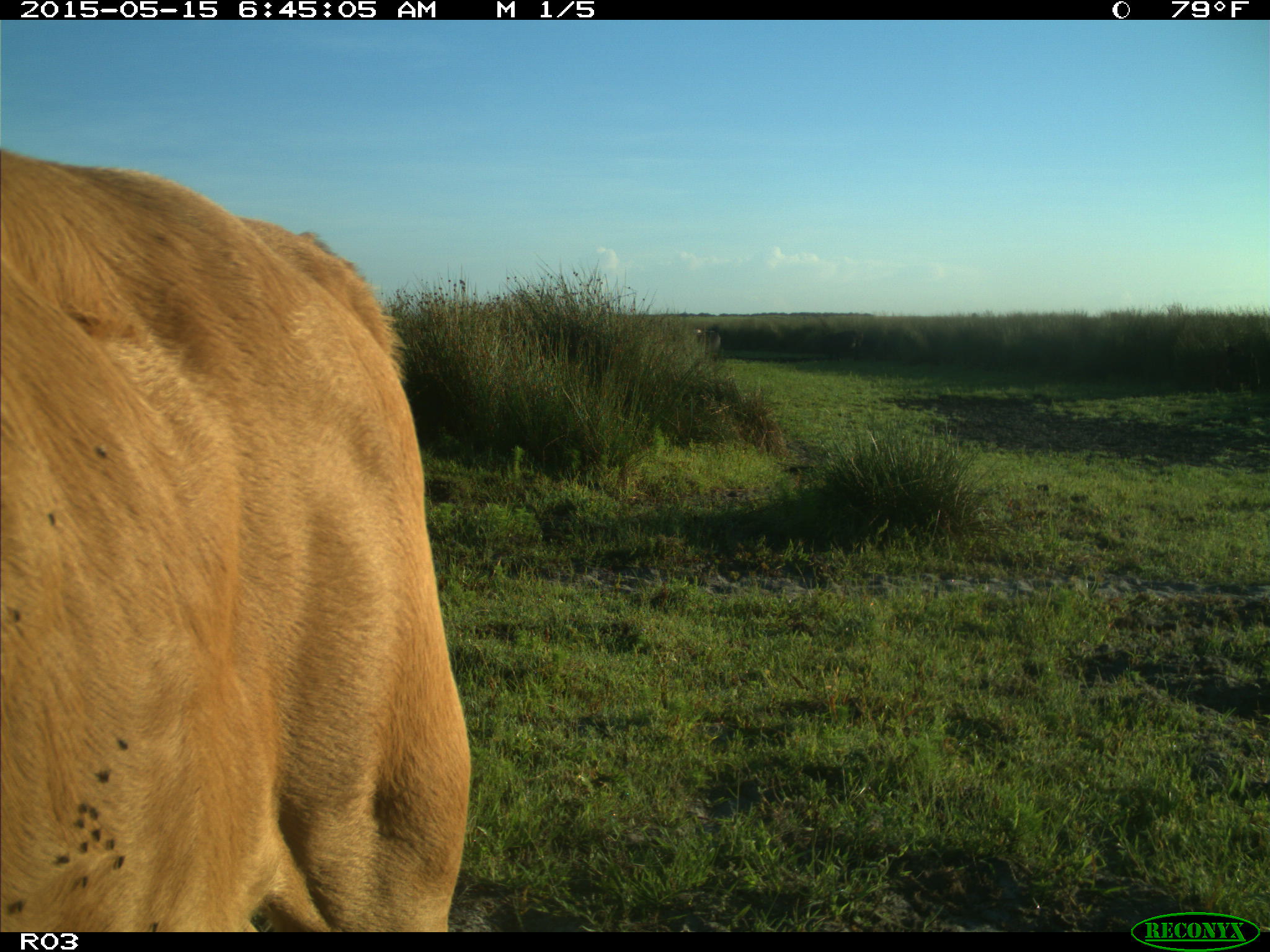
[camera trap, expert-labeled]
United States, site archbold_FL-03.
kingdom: Animalia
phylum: Chordata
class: Mammalia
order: Artiodactyla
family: Bovidae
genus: Bos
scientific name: Bos taurus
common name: domestic cow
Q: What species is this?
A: Bos taurus (domestic cow).